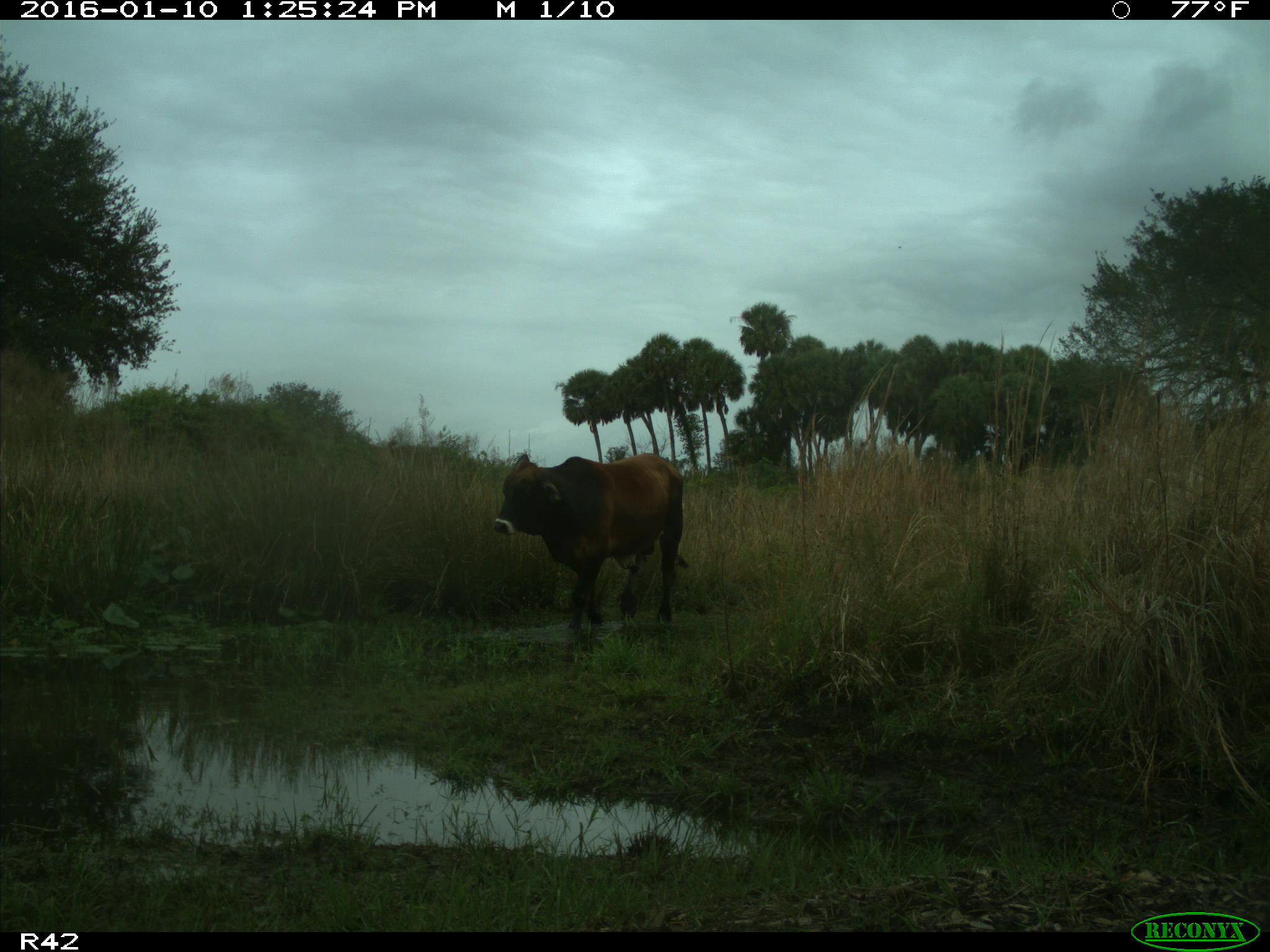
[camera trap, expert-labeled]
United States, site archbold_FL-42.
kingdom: Animalia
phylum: Chordata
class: Mammalia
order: Artiodactyla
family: Bovidae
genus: Bos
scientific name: Bos taurus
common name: domestic cow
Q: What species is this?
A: Bos taurus (domestic cow).